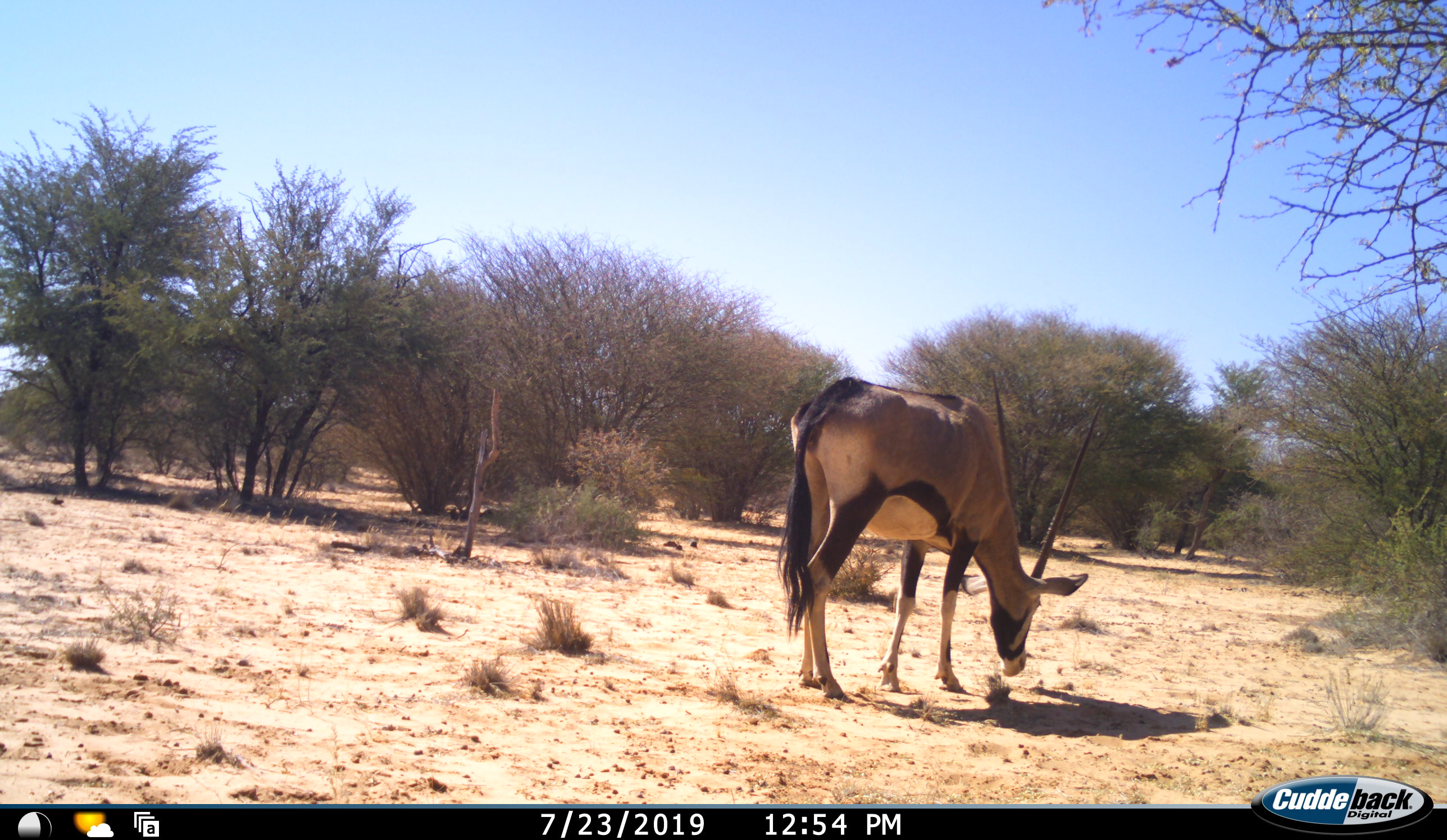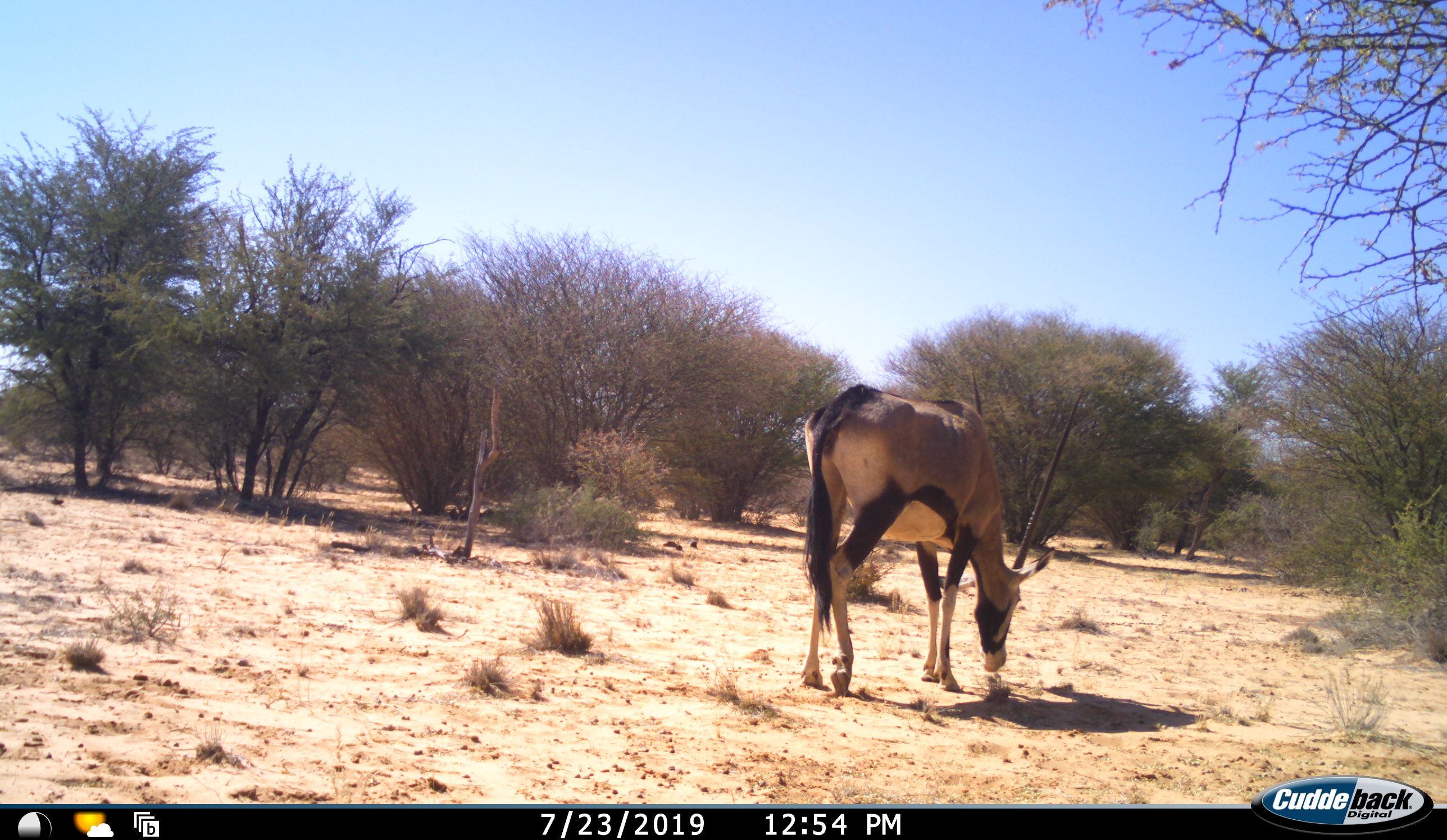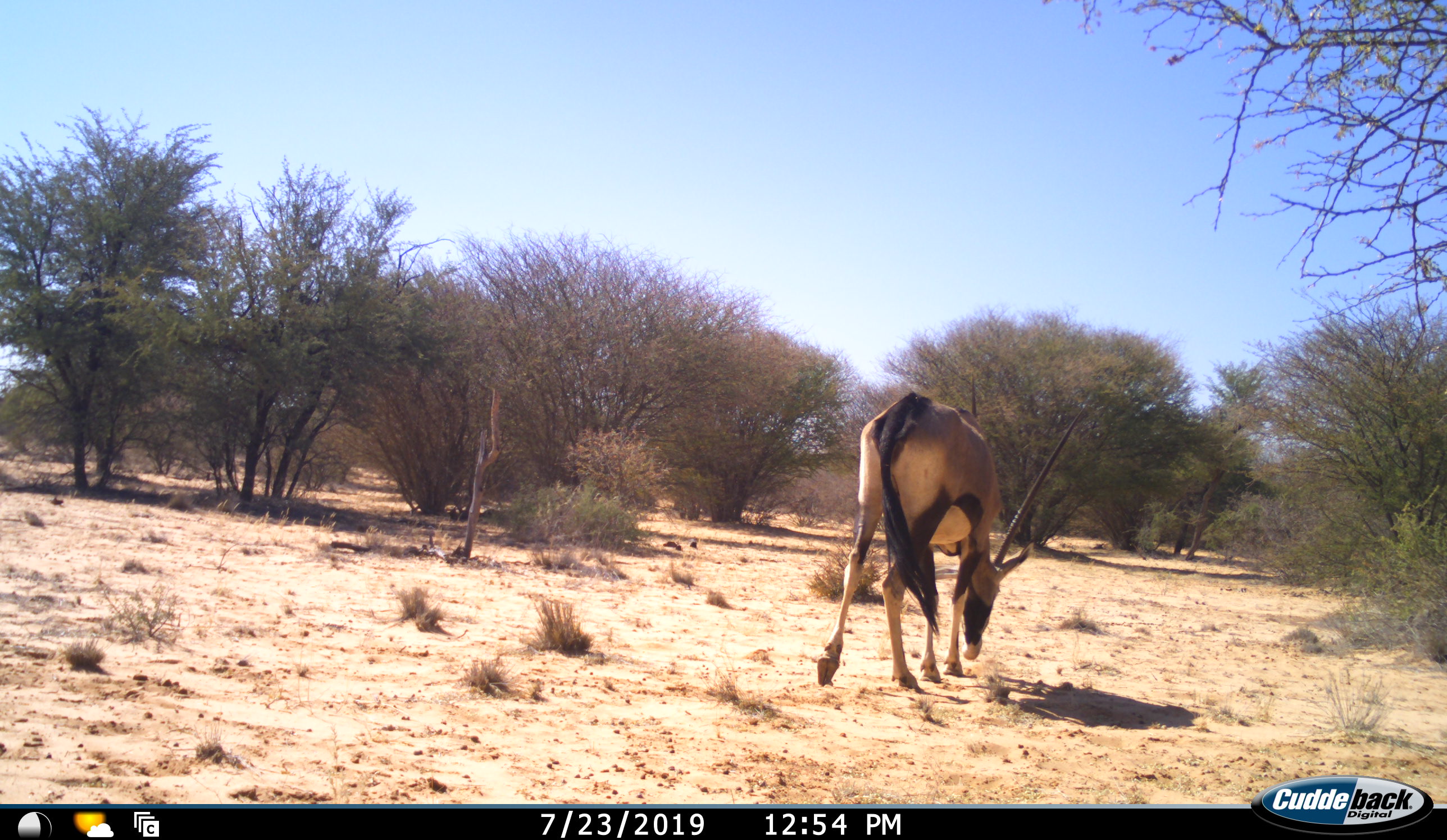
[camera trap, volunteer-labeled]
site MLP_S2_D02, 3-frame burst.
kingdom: Animalia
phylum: Chordata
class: Mammalia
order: Artiodactyla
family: Bovidae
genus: Oryx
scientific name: Oryx gazella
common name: gemsbok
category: oryx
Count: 1.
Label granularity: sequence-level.